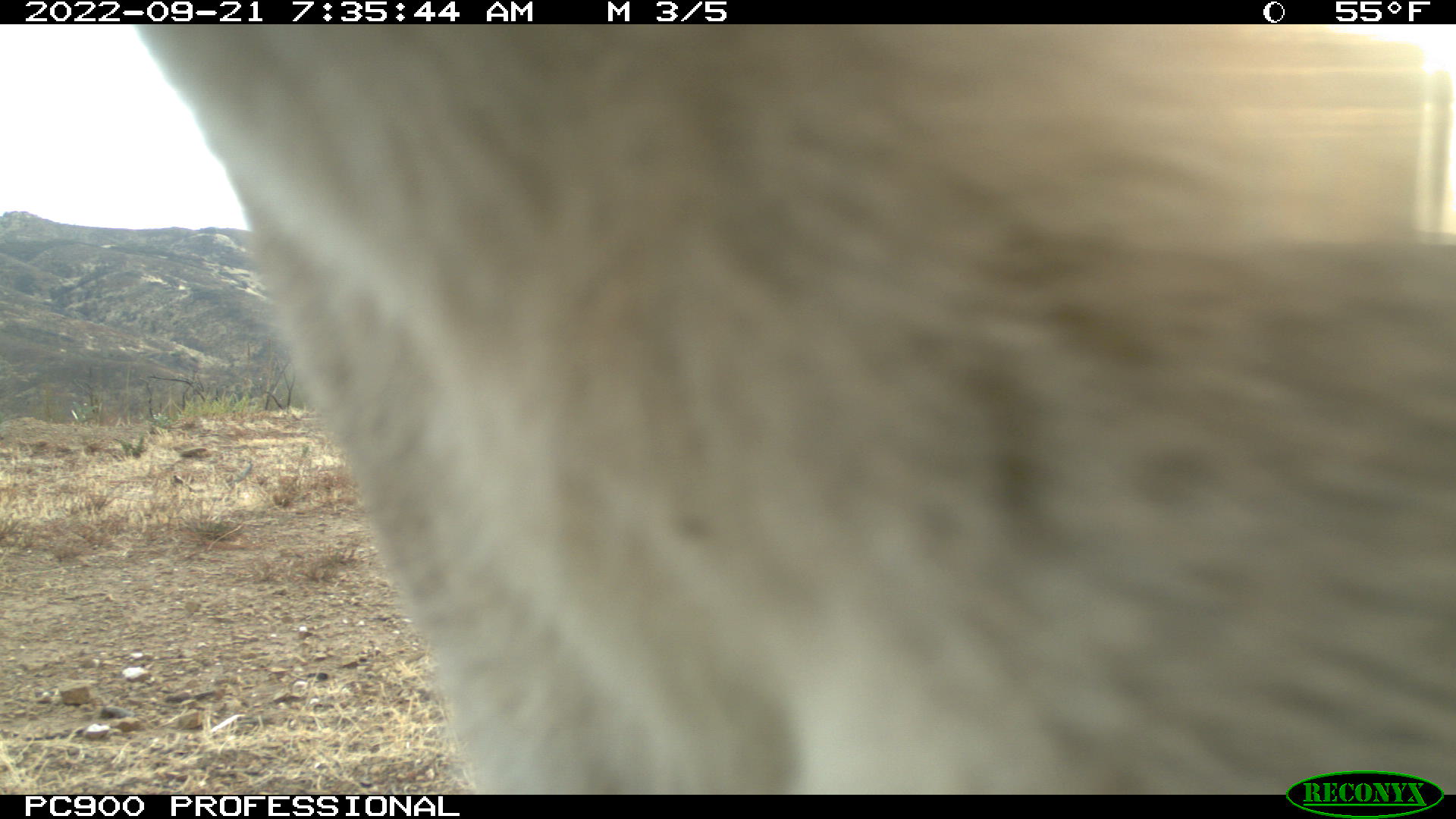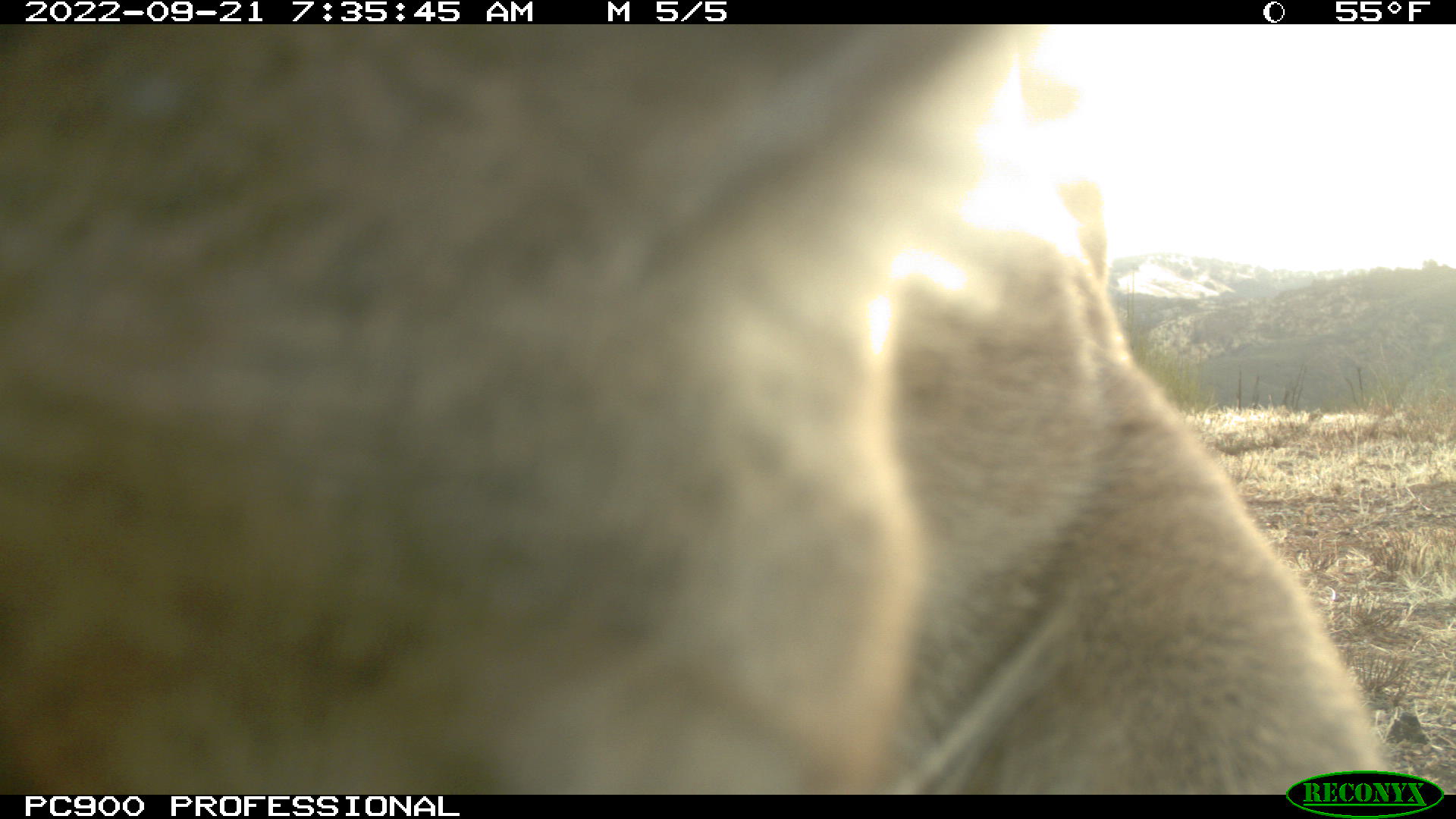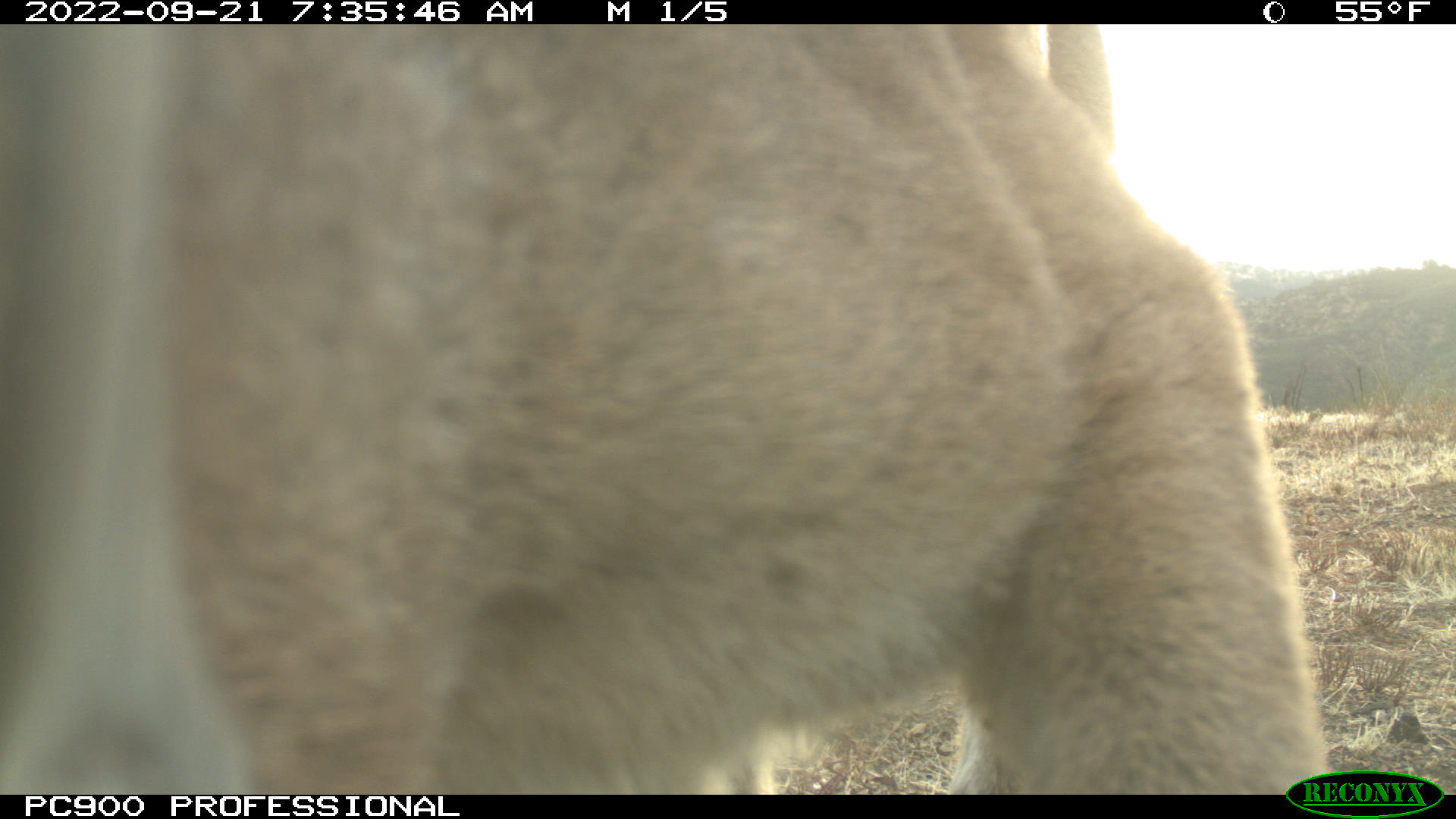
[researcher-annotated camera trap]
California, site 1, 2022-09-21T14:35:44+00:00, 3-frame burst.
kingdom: Animalia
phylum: Chordata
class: Mammalia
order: Carnivora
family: Felidae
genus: Puma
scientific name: Puma concolor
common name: puma